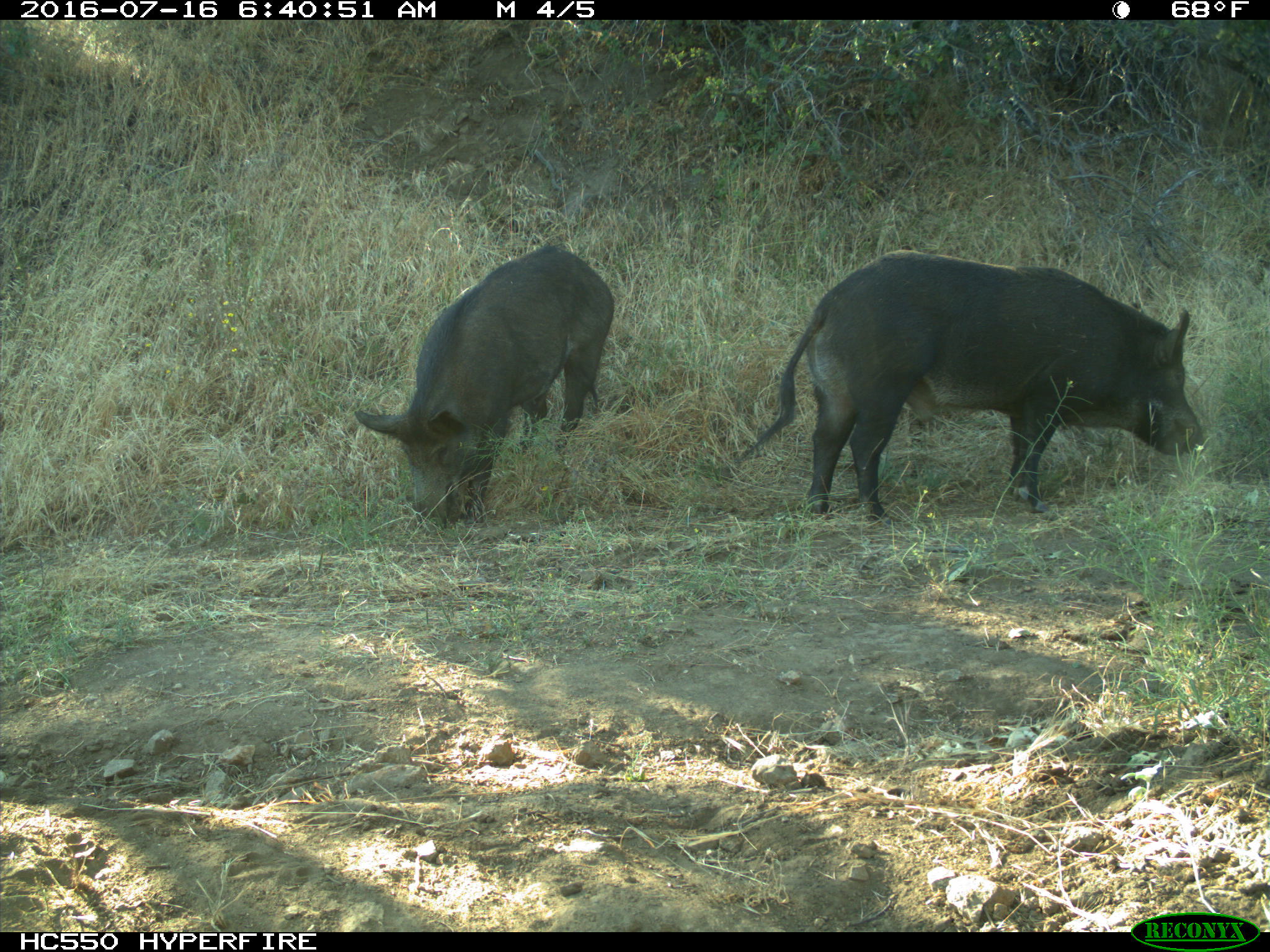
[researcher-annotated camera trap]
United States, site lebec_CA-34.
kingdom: Animalia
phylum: Chordata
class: Mammalia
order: Artiodactyla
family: Suidae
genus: Sus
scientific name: Sus scrofa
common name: wild boar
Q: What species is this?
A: Sus scrofa (wild boar).